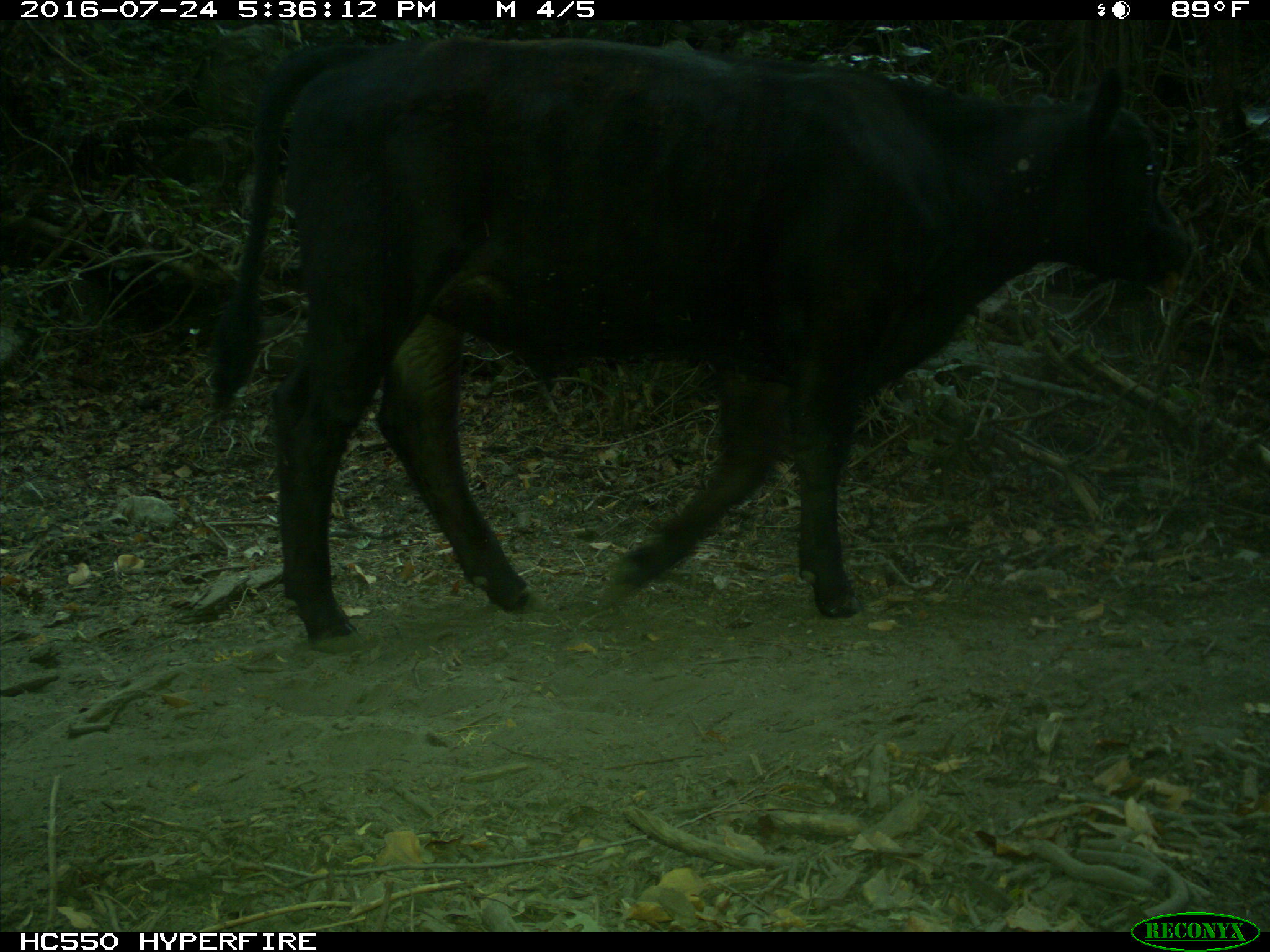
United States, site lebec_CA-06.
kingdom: Animalia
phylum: Chordata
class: Mammalia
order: Artiodactyla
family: Bovidae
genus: Bos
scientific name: Bos taurus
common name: domestic cow